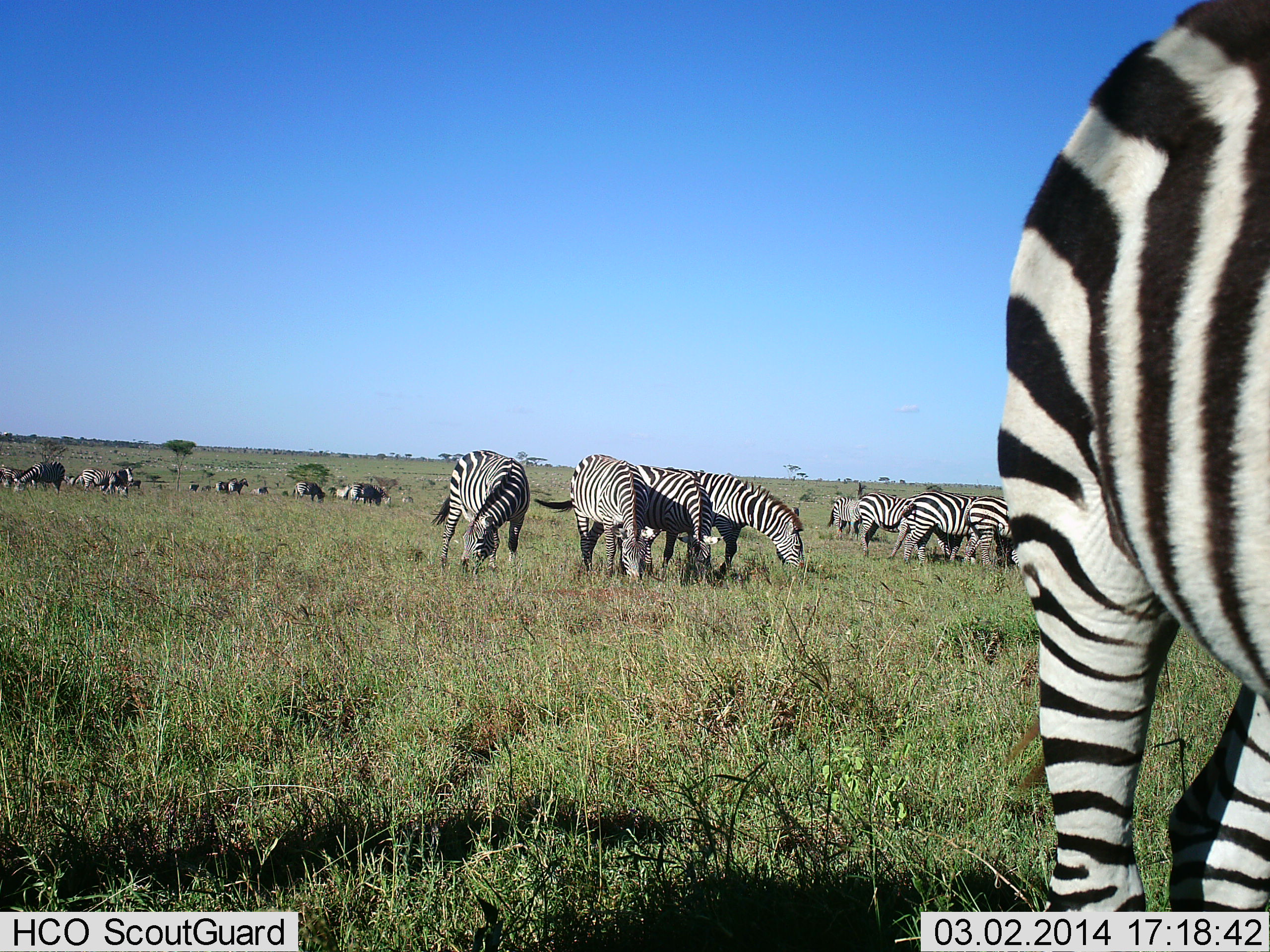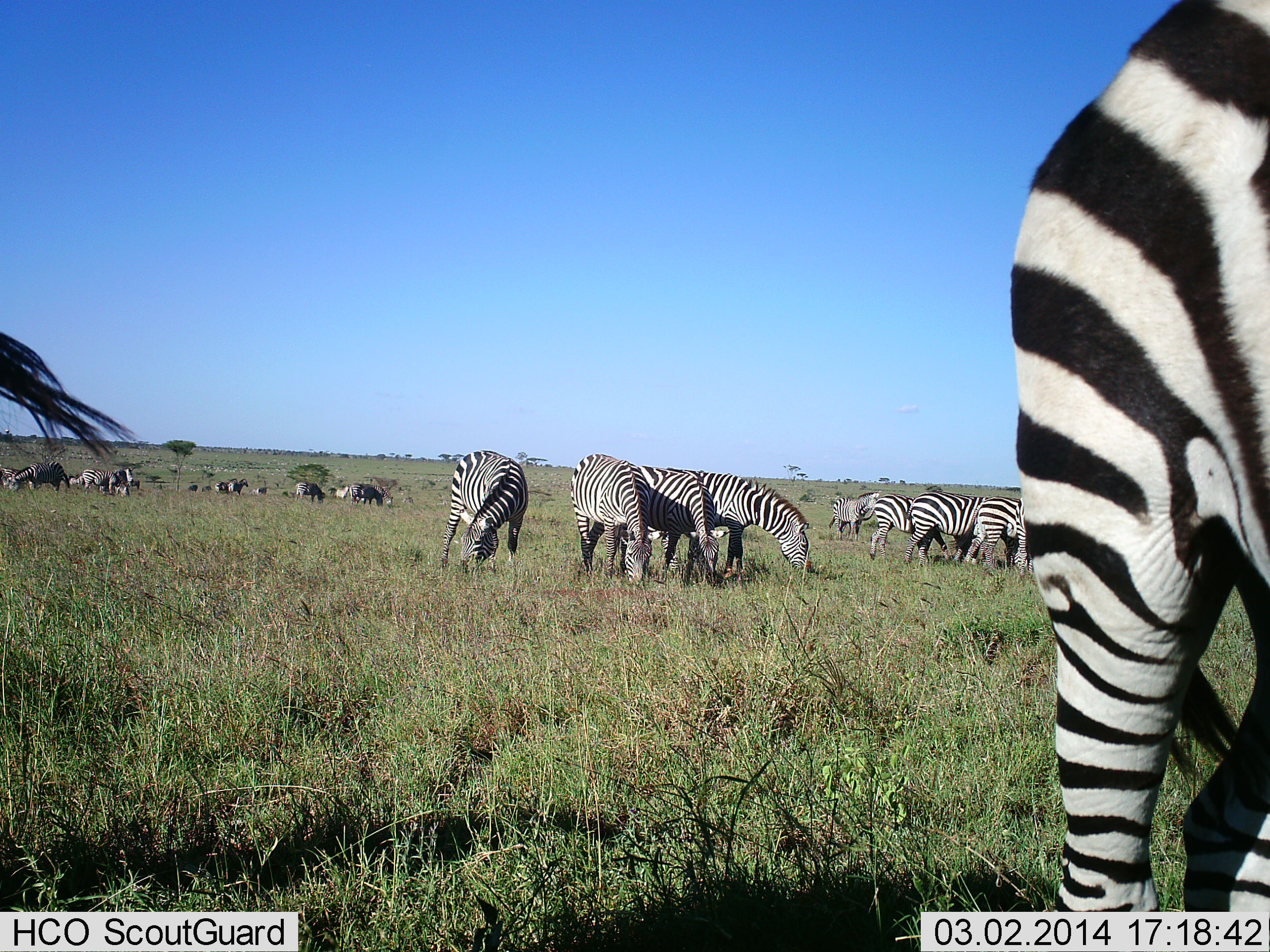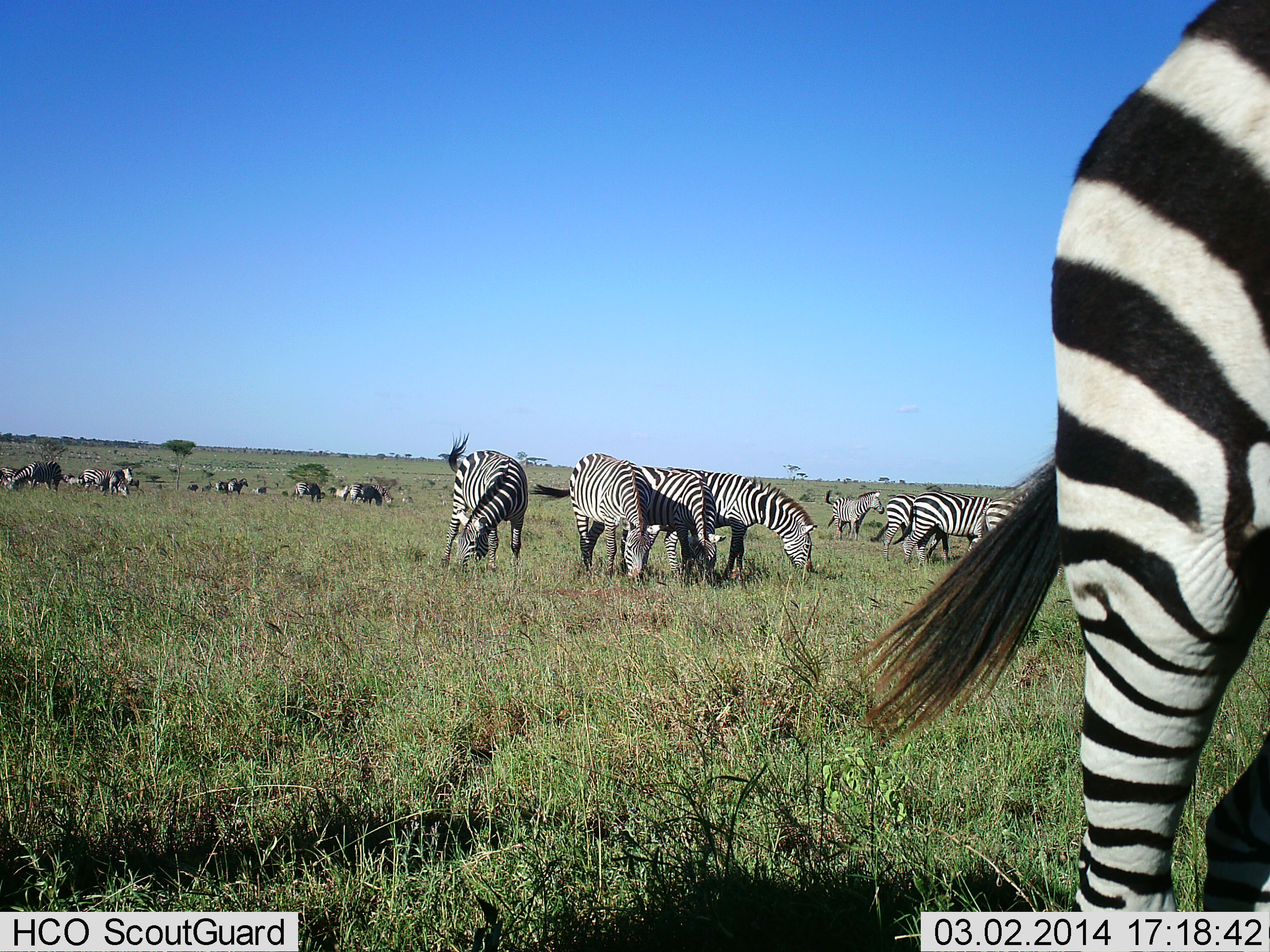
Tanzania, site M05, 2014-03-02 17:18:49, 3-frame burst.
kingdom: Animalia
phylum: Chordata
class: Mammalia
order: Perissodactyla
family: Equidae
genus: Equus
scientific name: Equus quagga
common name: plains zebra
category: zebra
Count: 11-50.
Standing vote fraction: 40%.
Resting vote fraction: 10%.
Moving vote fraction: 50%.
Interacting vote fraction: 10%.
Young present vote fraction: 0%.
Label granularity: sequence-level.